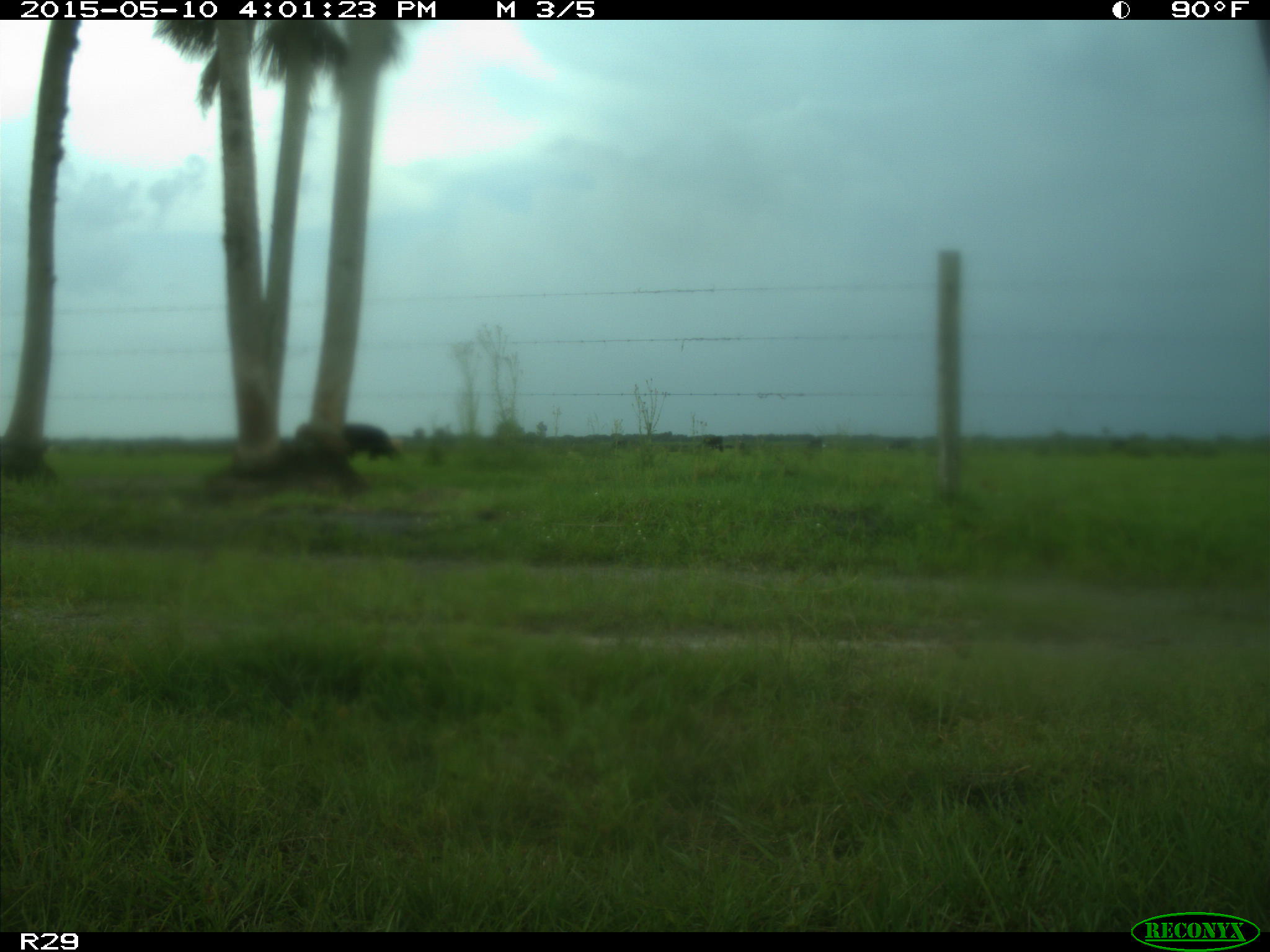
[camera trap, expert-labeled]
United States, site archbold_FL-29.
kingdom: Animalia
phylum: Chordata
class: Mammalia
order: Artiodactyla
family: Bovidae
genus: Bos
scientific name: Bos taurus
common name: domestic cow